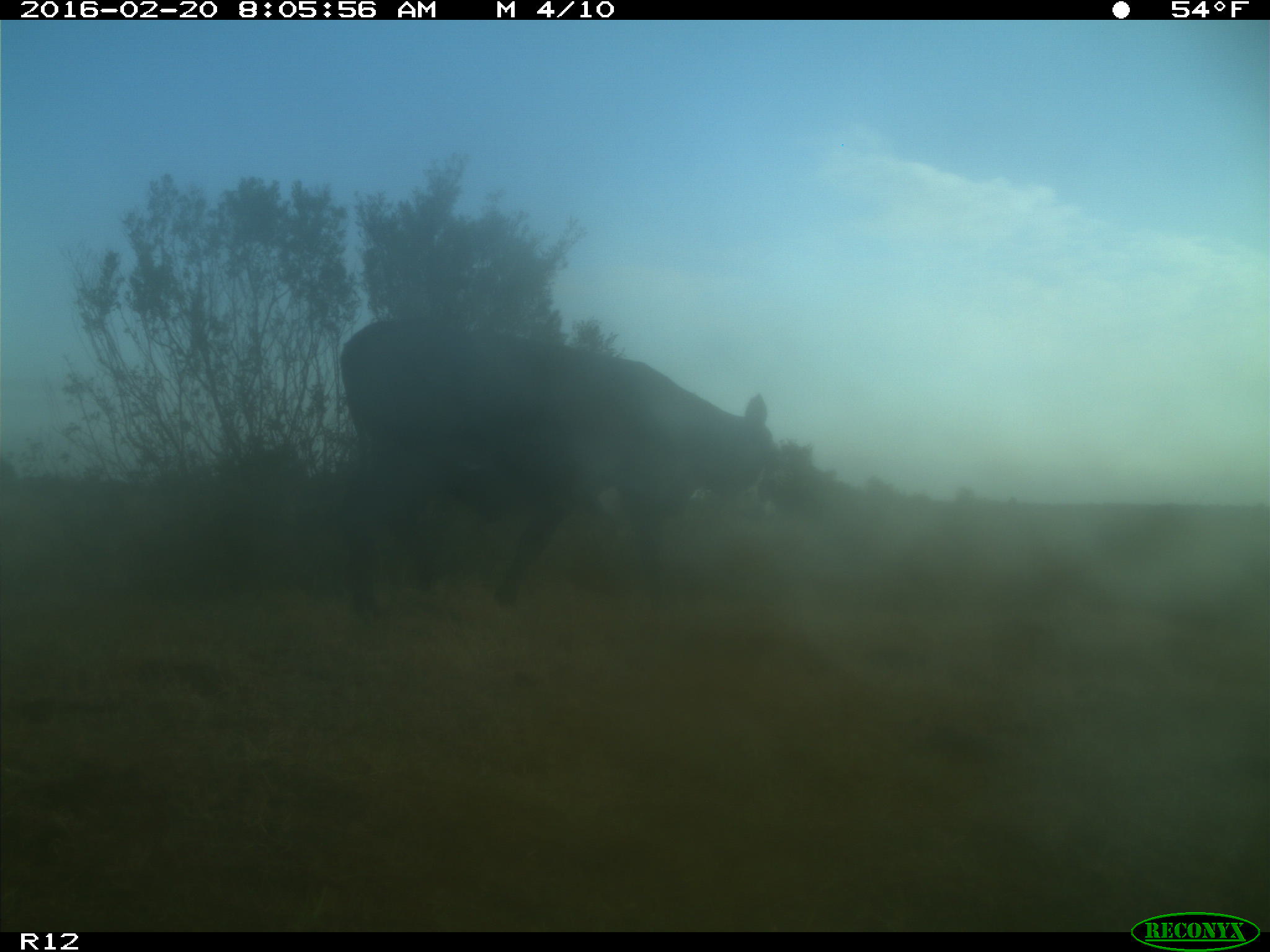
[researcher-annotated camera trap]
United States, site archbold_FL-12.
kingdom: Animalia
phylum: Chordata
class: Mammalia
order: Artiodactyla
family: Bovidae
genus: Bos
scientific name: Bos taurus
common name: domestic cow